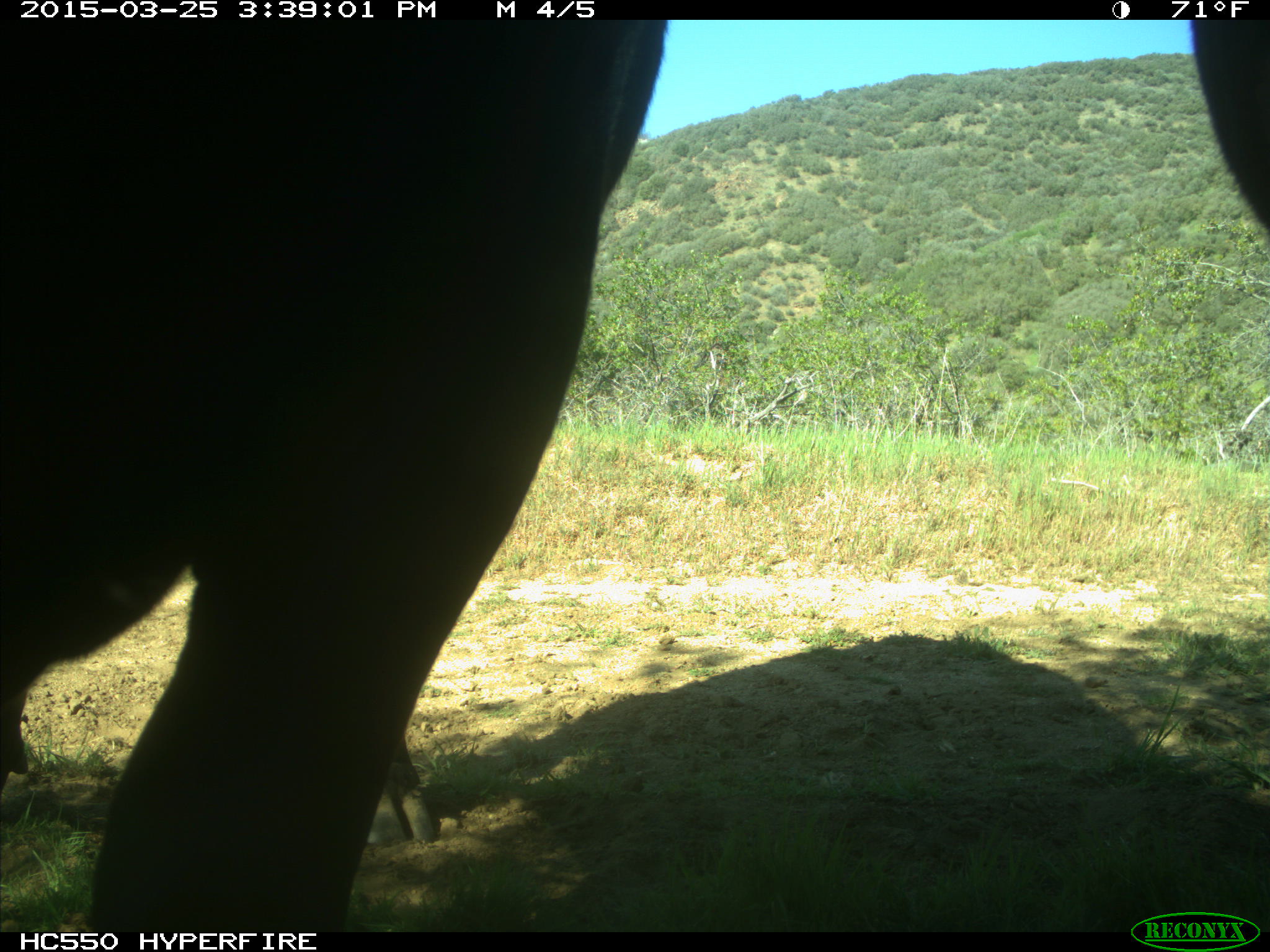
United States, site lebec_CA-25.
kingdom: Animalia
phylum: Chordata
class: Mammalia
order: Artiodactyla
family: Bovidae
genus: Bos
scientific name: Bos taurus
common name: domestic cow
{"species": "Bos taurus (domestic cow)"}